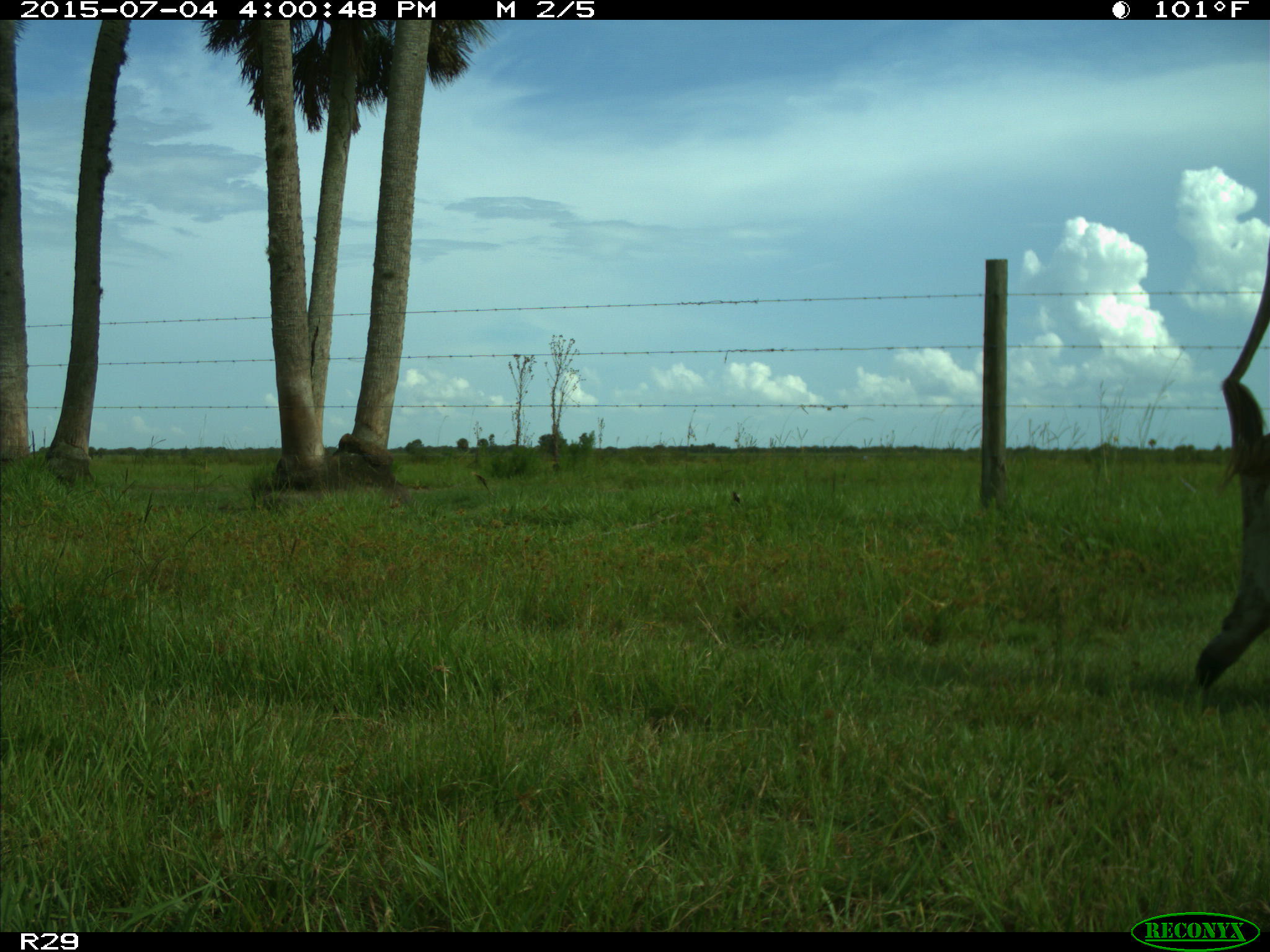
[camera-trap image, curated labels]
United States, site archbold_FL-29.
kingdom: Animalia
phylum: Chordata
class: Mammalia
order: Artiodactyla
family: Bovidae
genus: Bos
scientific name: Bos taurus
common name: domestic cow